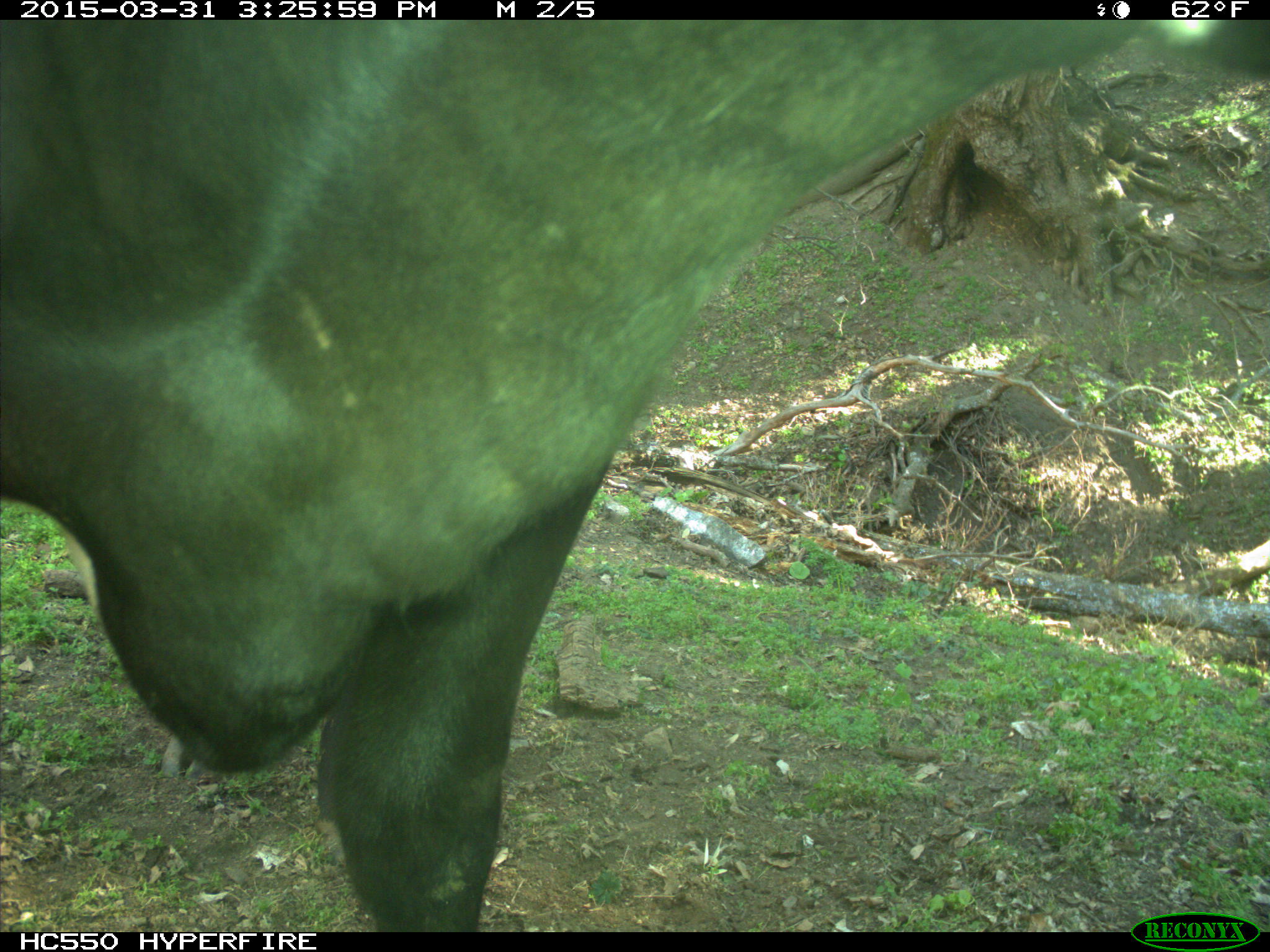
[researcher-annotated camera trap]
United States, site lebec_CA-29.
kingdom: Animalia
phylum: Chordata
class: Mammalia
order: Artiodactyla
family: Bovidae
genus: Bos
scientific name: Bos taurus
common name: domestic cow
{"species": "Bos taurus (domestic cow)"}